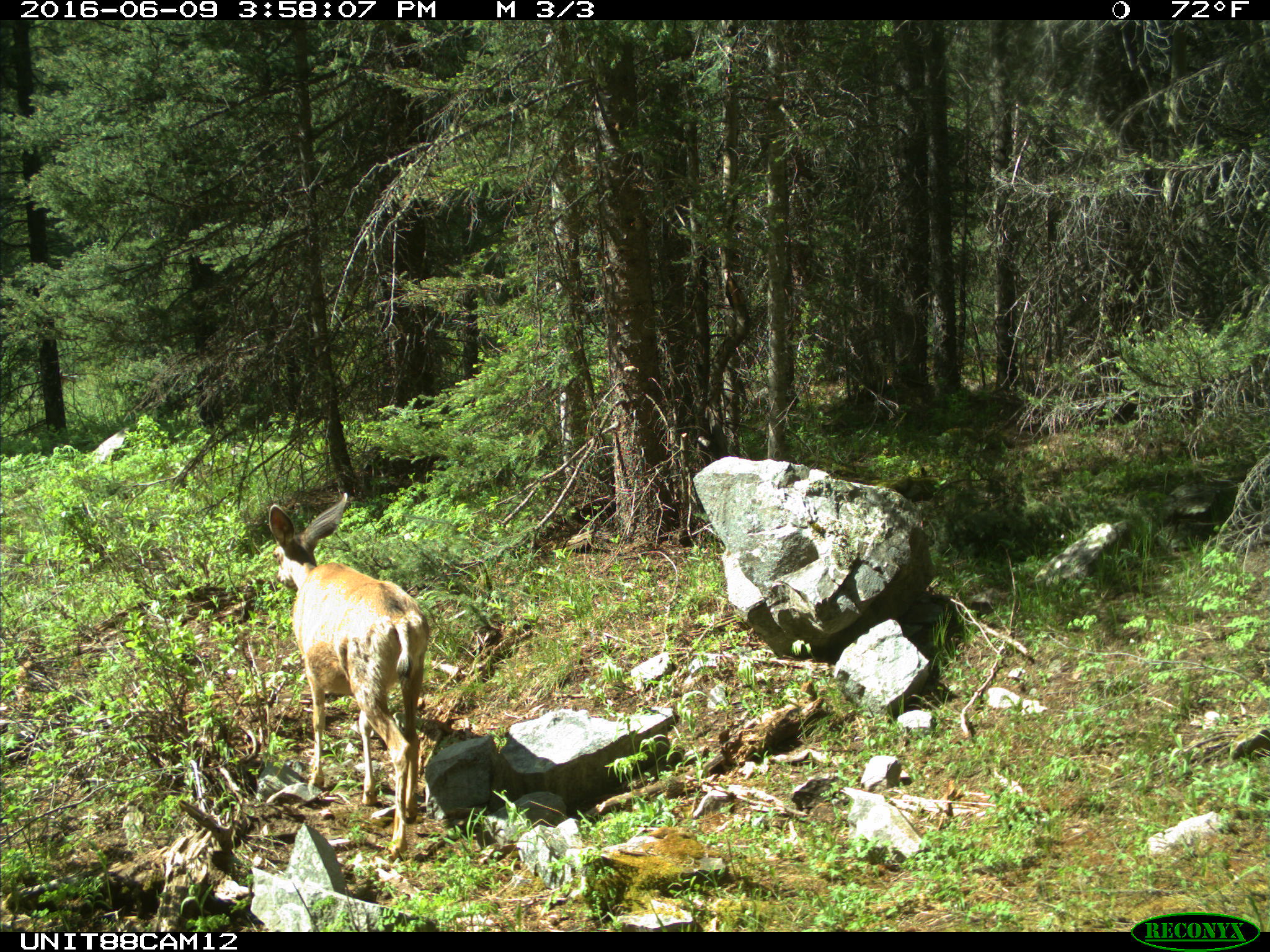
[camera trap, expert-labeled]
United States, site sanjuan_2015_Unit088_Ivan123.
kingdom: Animalia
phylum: Chordata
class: Mammalia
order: Artiodactyla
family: Cervidae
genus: Odocoileus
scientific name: Odocoileus hemionus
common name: mule deer